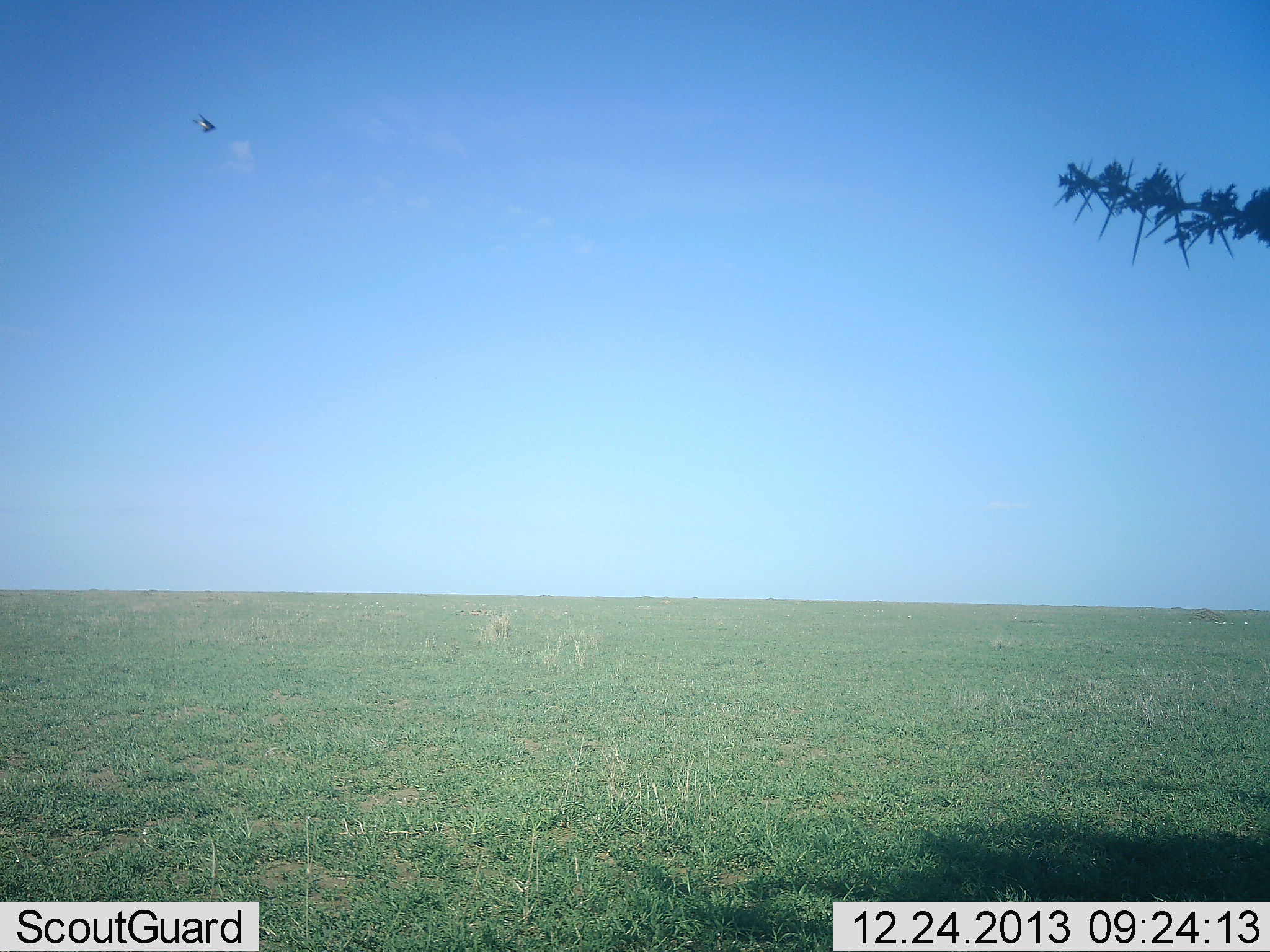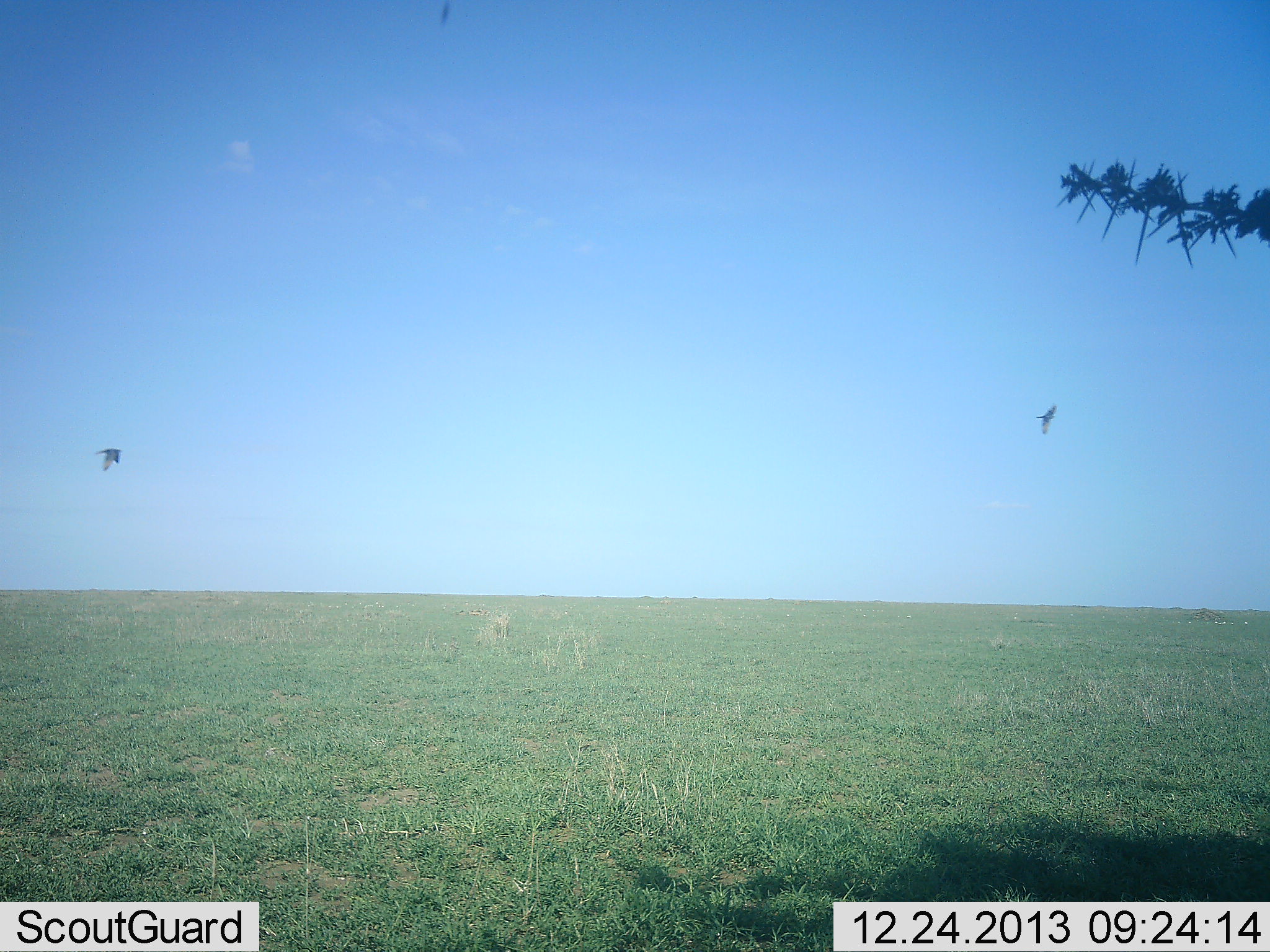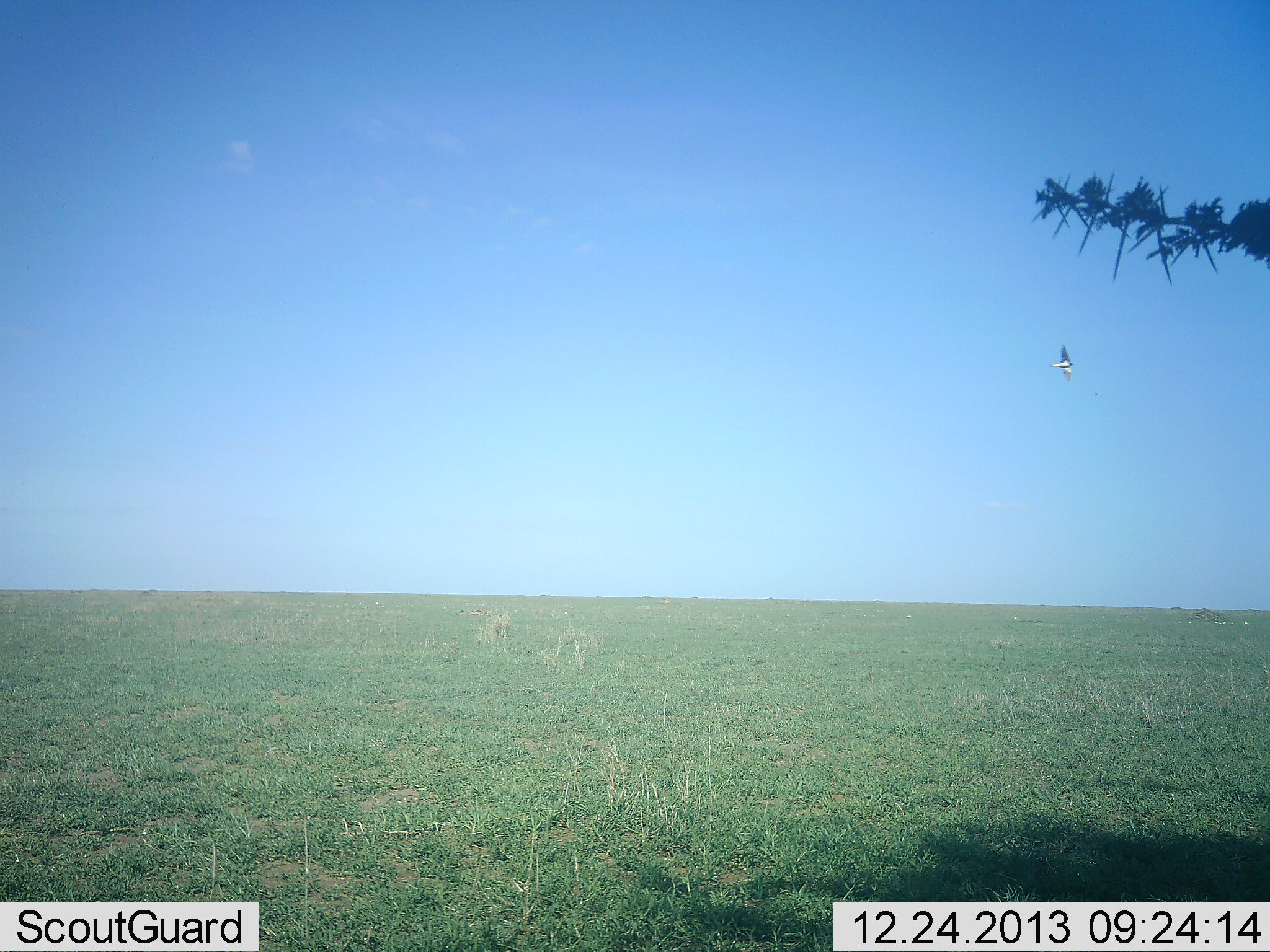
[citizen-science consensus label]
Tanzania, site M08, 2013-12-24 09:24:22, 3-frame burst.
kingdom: Animalia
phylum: Chordata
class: Aves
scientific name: Aves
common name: bird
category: otherbird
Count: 2.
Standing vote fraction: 0%.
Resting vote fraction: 0%.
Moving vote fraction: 100%.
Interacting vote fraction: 10%.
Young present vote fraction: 0%.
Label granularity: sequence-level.